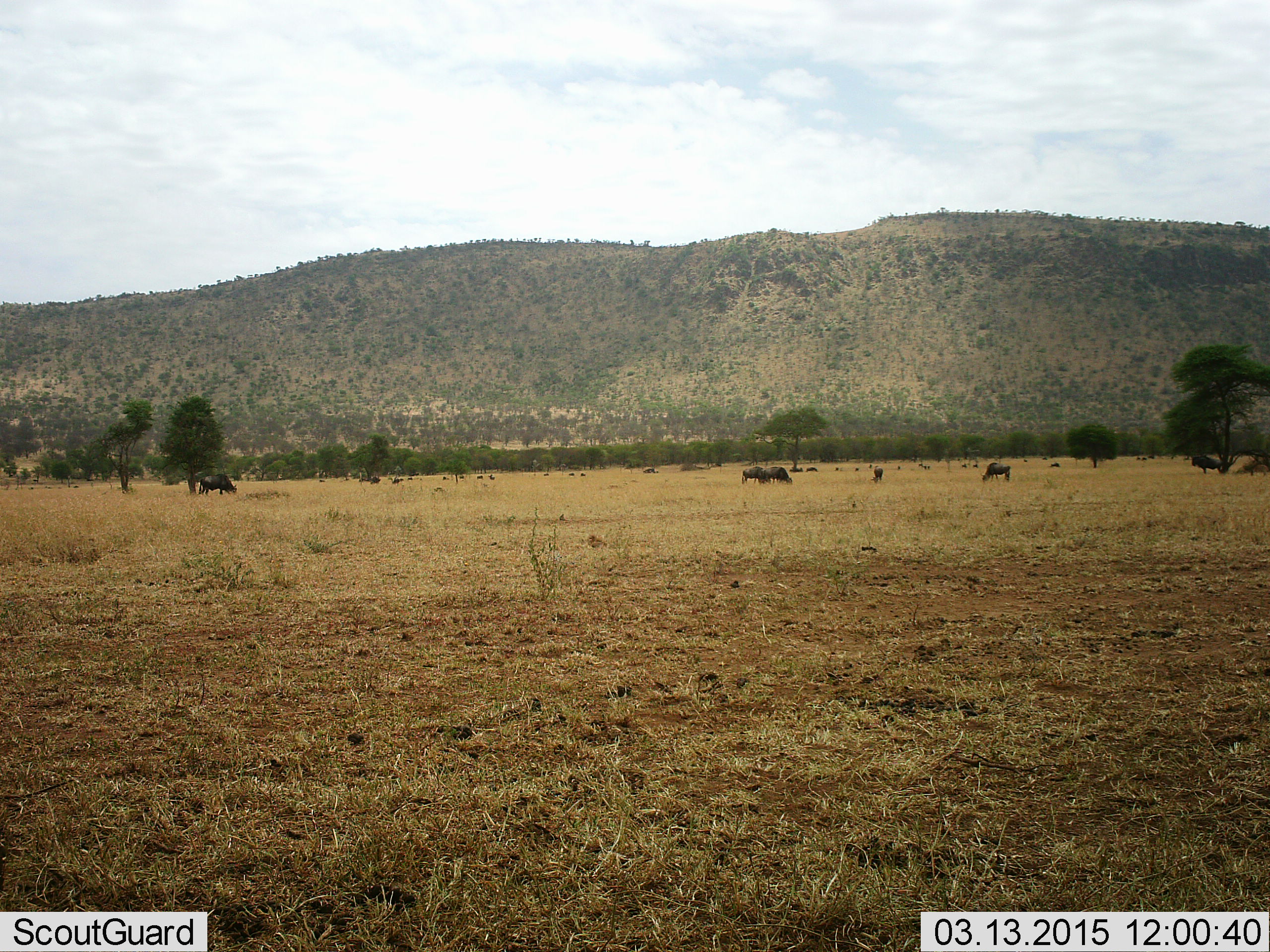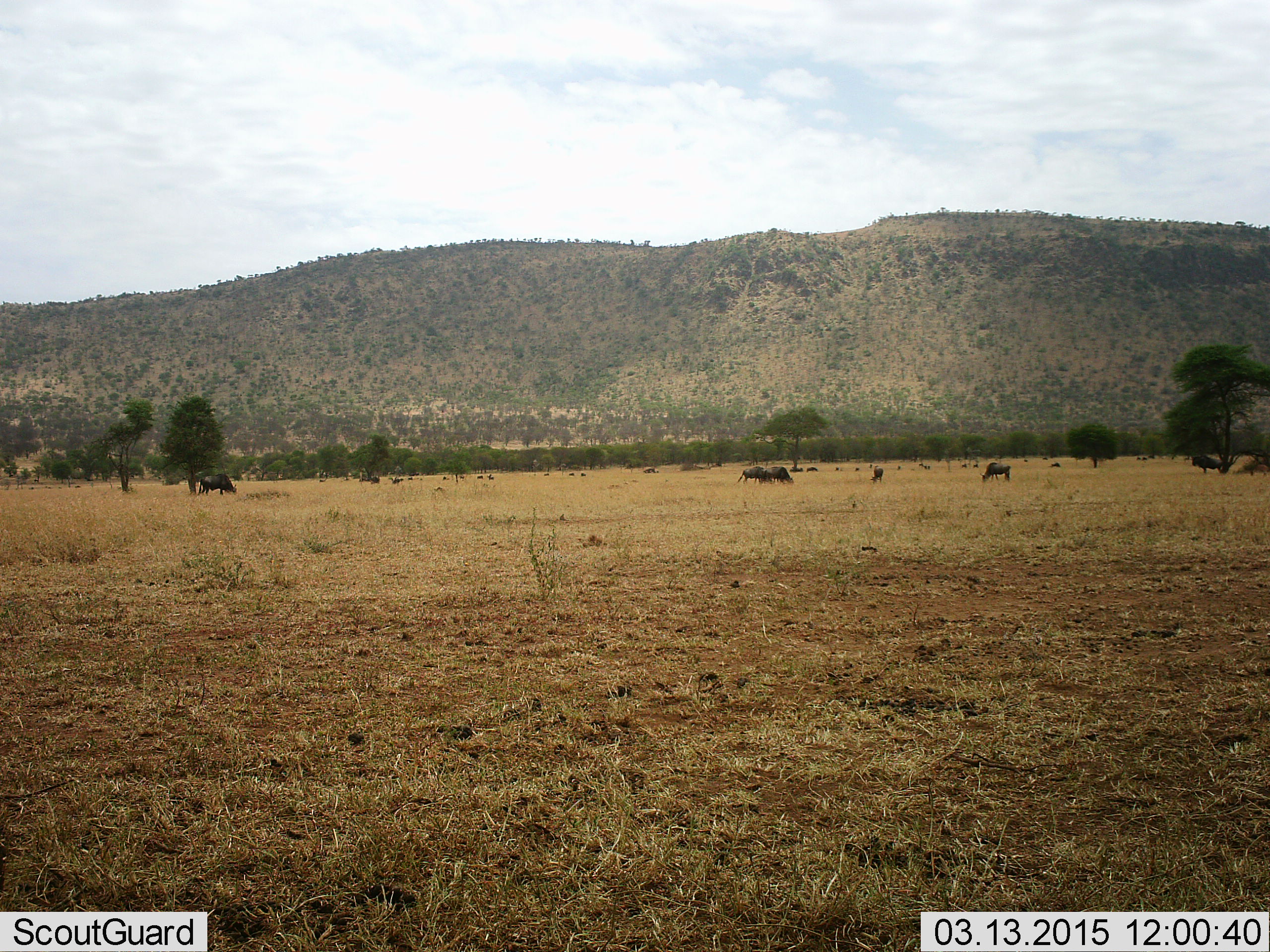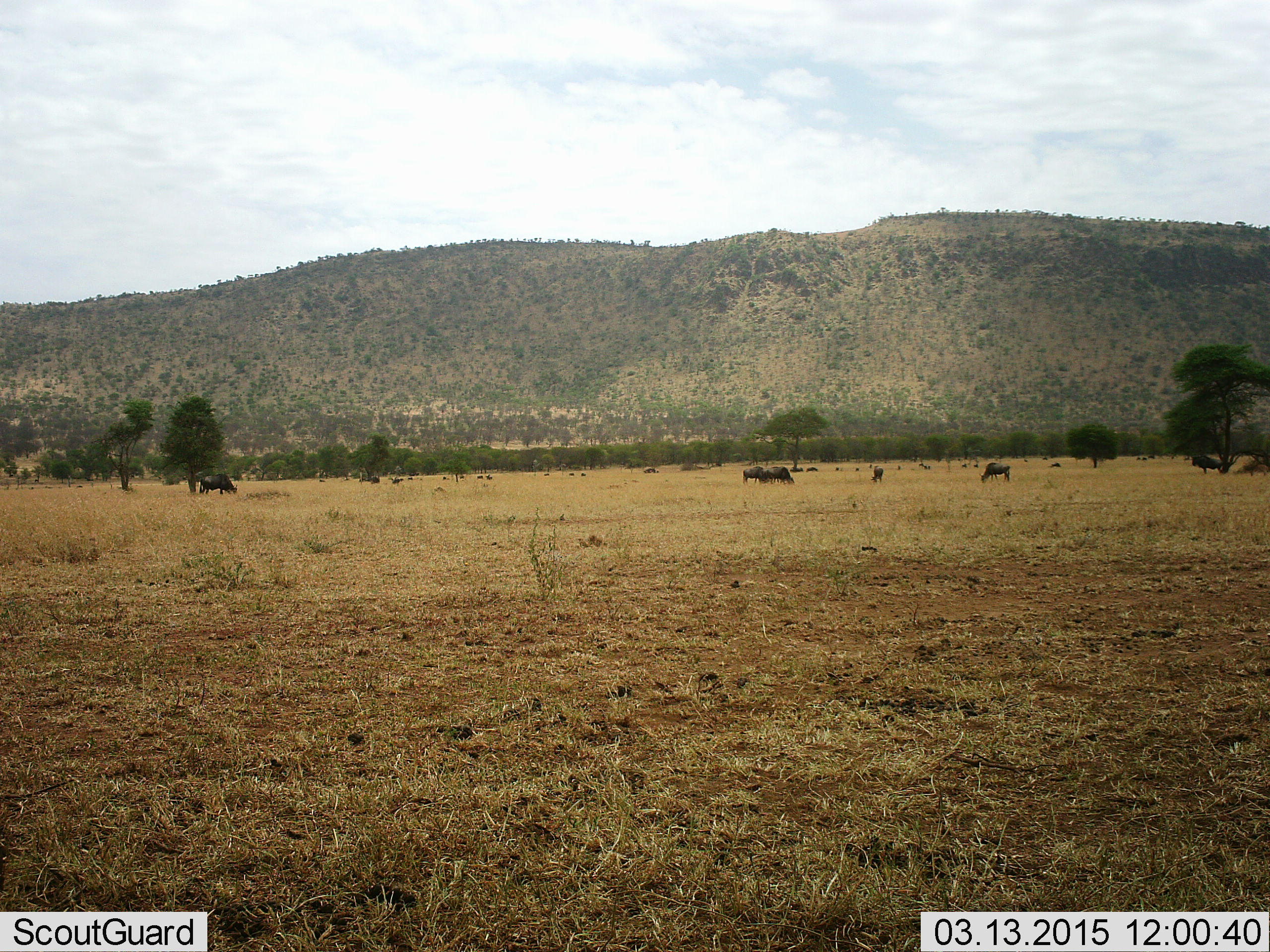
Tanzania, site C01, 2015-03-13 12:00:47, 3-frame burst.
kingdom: Animalia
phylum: Chordata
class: Mammalia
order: Artiodactyla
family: Bovidae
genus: Connochaetes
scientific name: Connochaetes taurinus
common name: blue wildebeest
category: wildebeest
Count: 7.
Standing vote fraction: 40%.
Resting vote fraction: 10%.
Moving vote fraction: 0%.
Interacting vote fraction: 0%.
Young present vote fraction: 0%.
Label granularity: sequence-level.